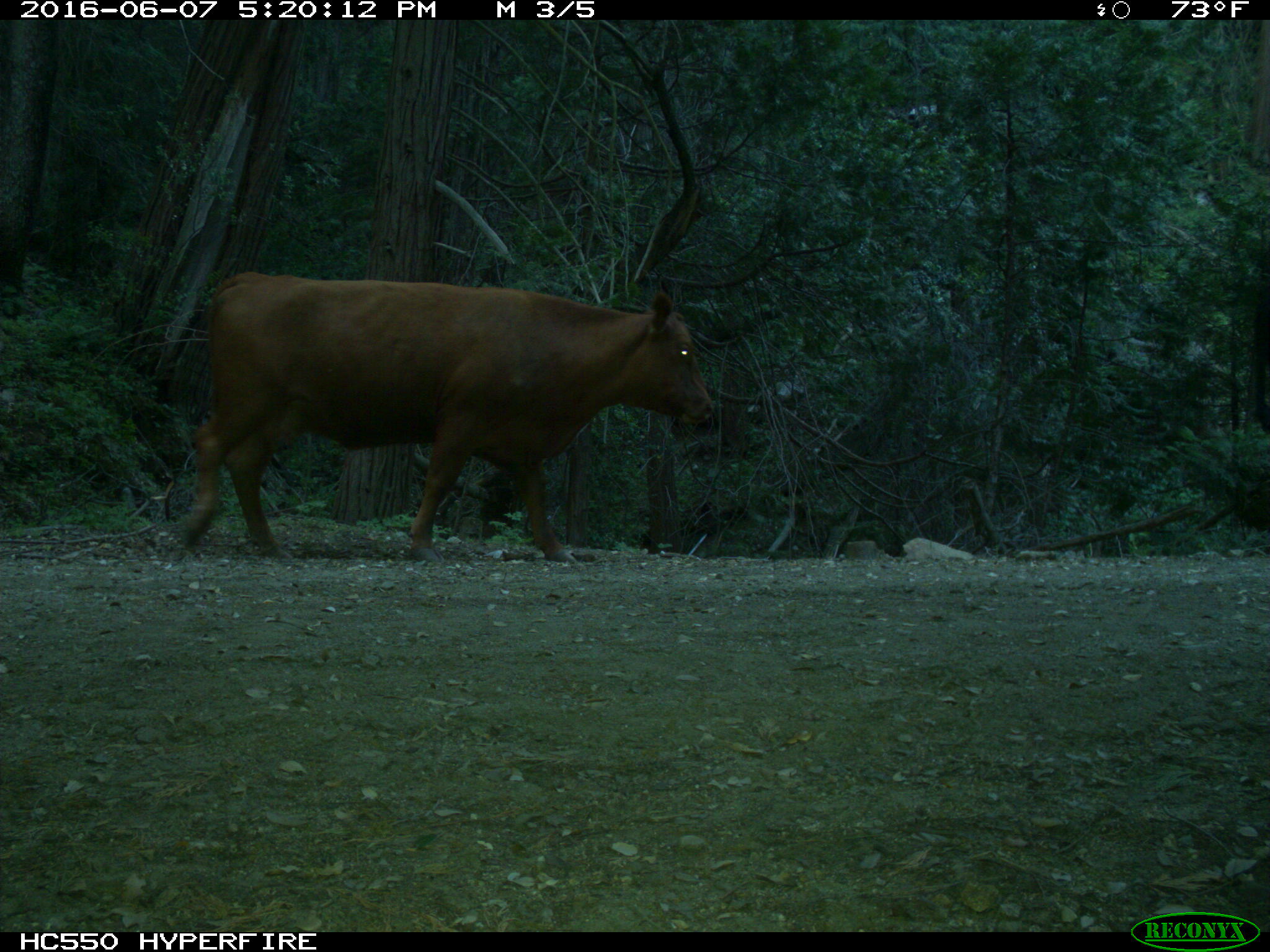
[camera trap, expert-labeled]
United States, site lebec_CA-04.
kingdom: Animalia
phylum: Chordata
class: Mammalia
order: Artiodactyla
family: Bovidae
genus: Bos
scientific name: Bos taurus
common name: domestic cow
Bos taurus (domestic cow).